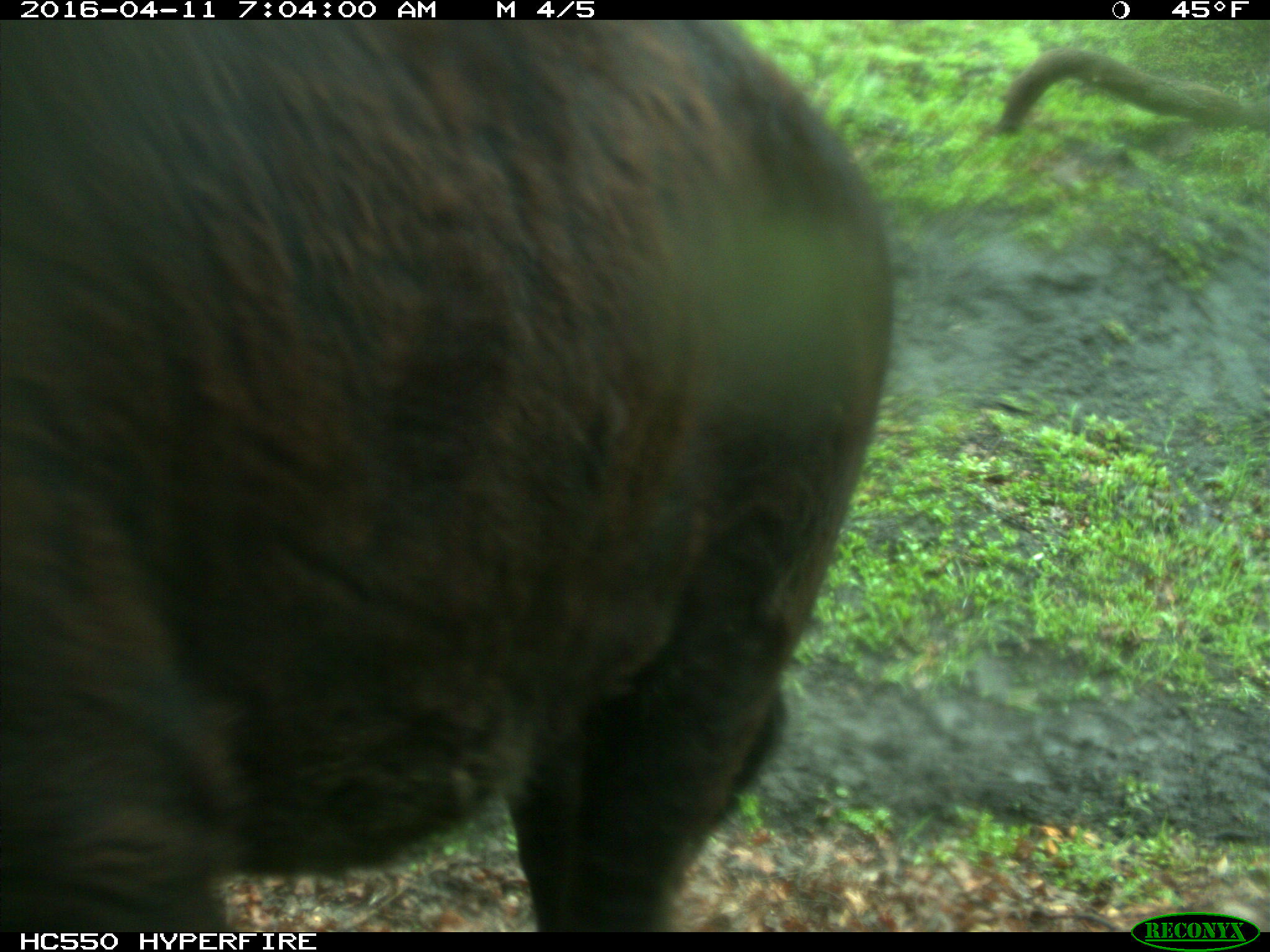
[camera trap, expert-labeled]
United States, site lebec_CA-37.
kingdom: Animalia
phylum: Chordata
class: Mammalia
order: Artiodactyla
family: Bovidae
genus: Bos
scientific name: Bos taurus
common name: domestic cow